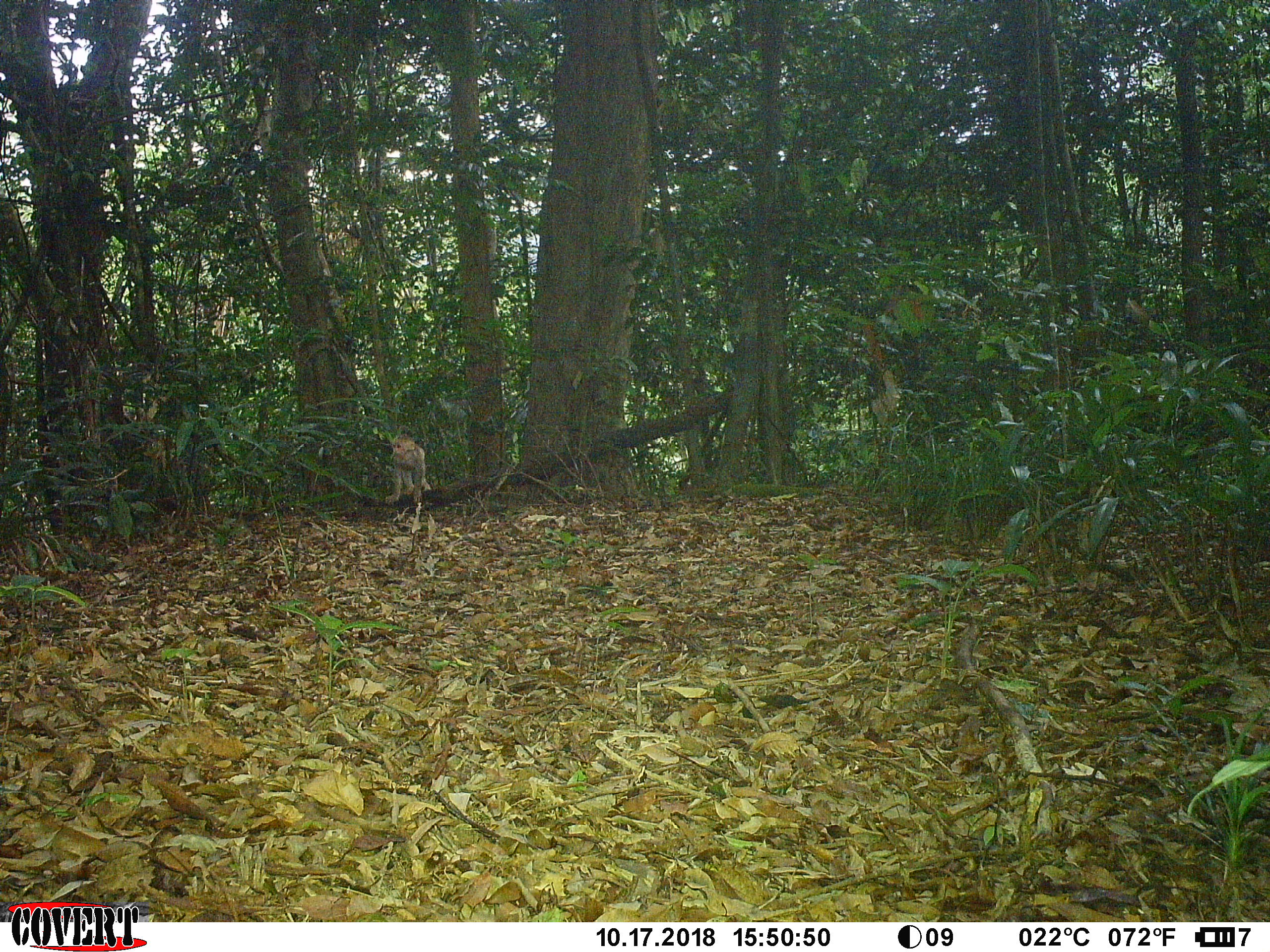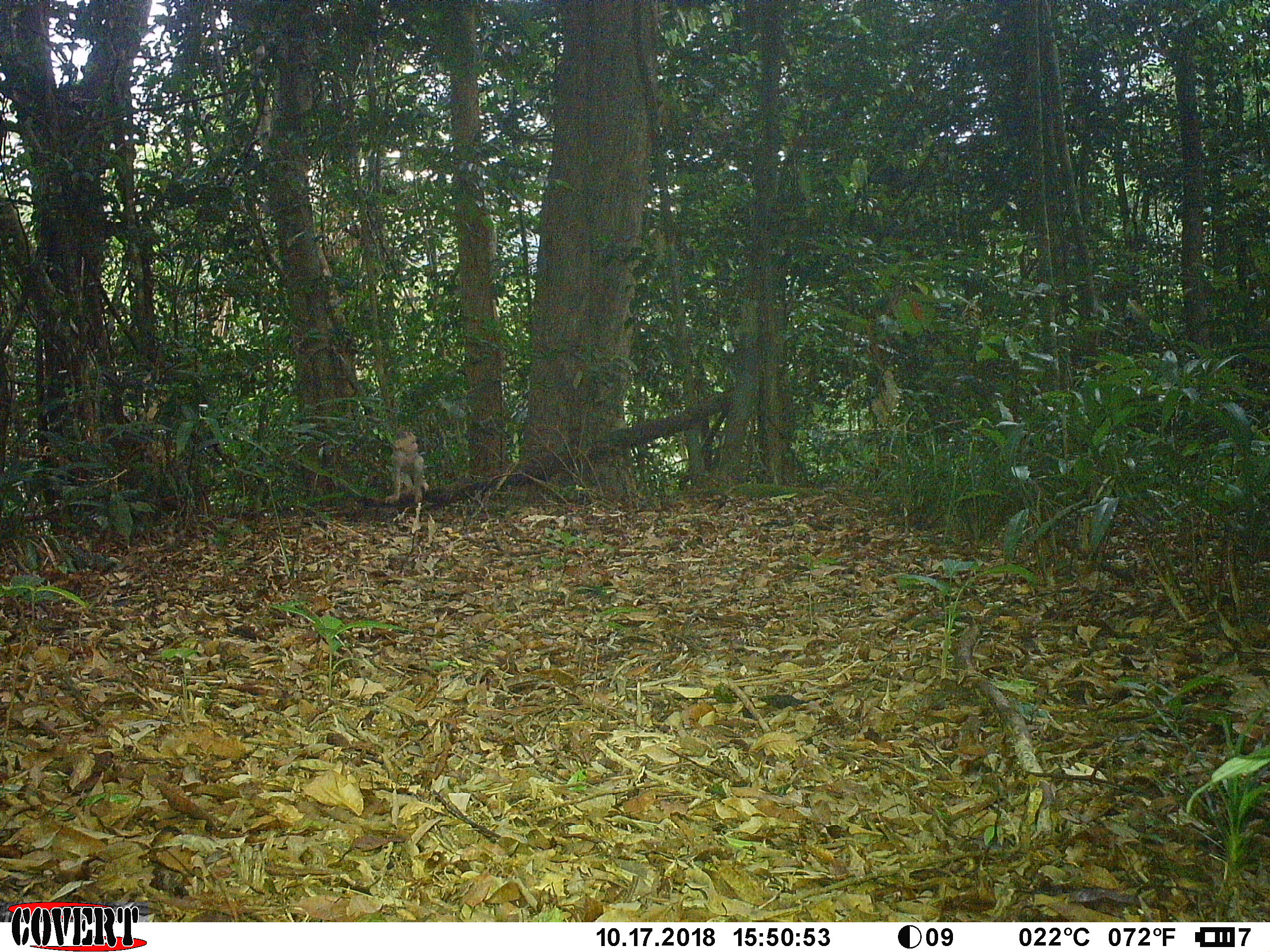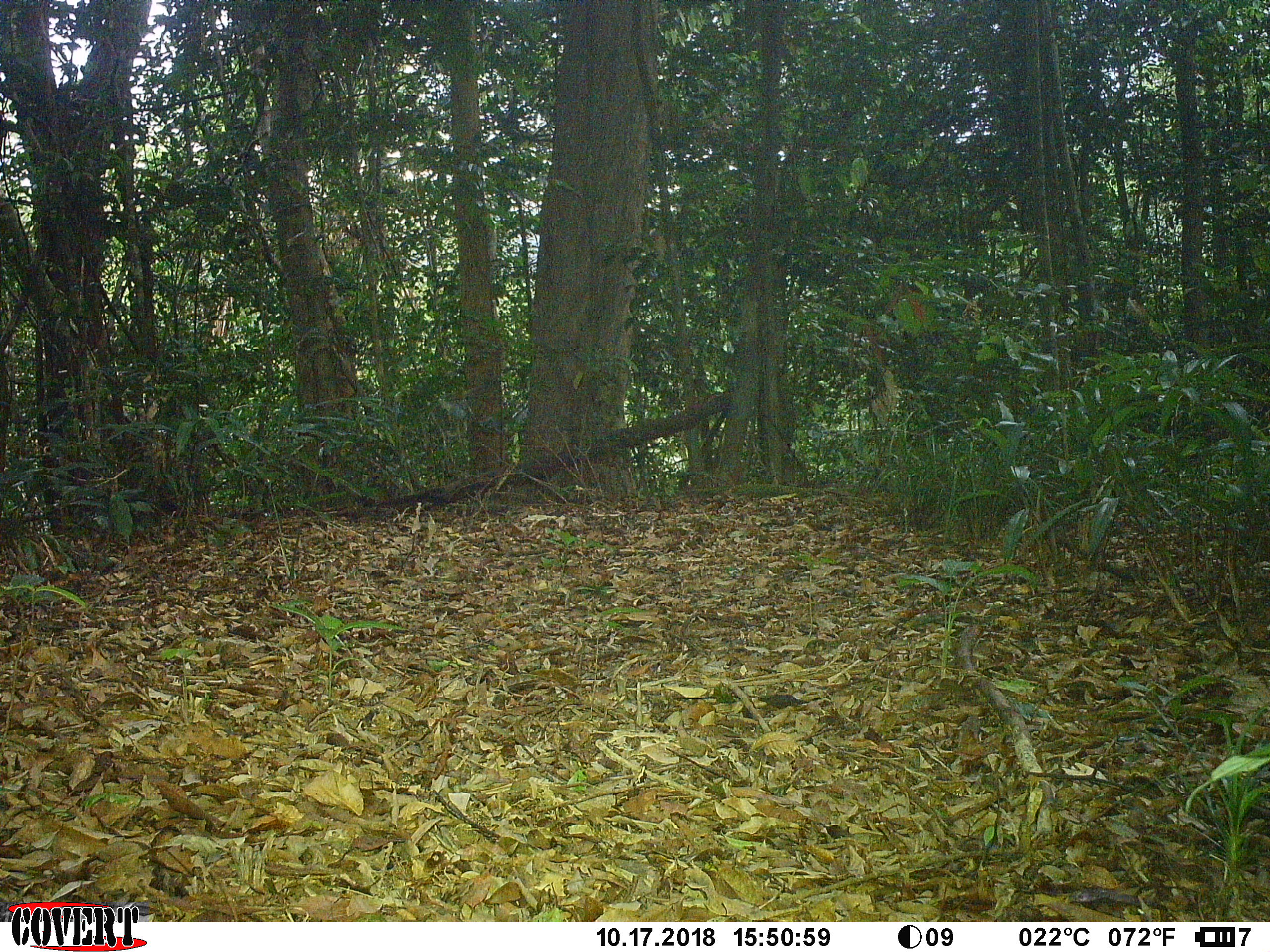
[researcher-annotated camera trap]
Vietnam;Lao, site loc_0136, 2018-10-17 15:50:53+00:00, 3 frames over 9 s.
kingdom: Animalia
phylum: Chordata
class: Mammalia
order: Primates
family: Cercopithecidae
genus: Macaca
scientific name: Macaca arctoides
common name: stump-tailed macaque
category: stump tailed macaque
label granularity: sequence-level